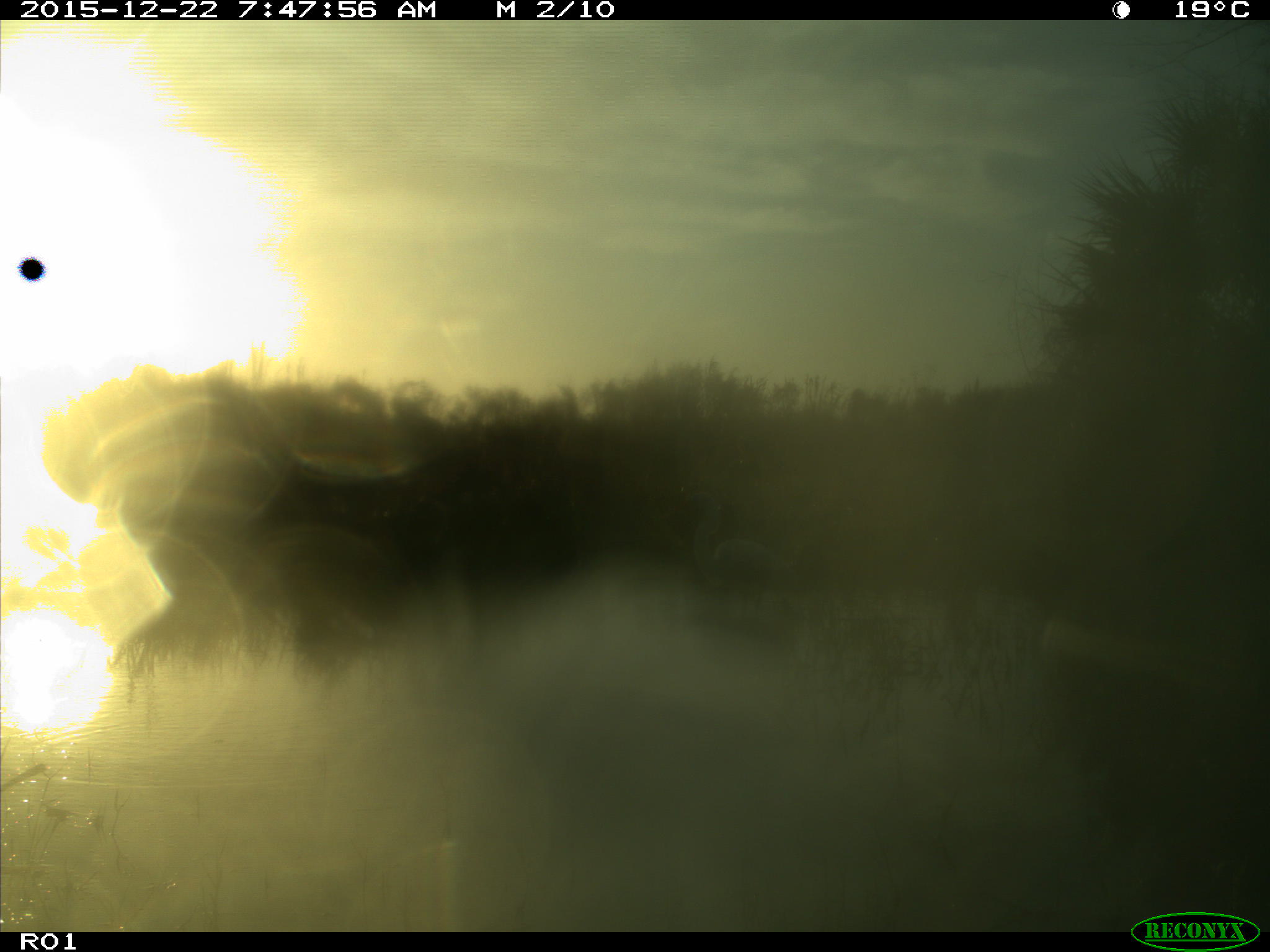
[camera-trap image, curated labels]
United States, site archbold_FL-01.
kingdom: Animalia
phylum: Chordata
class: Aves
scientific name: Aves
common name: birds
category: unidentified bird